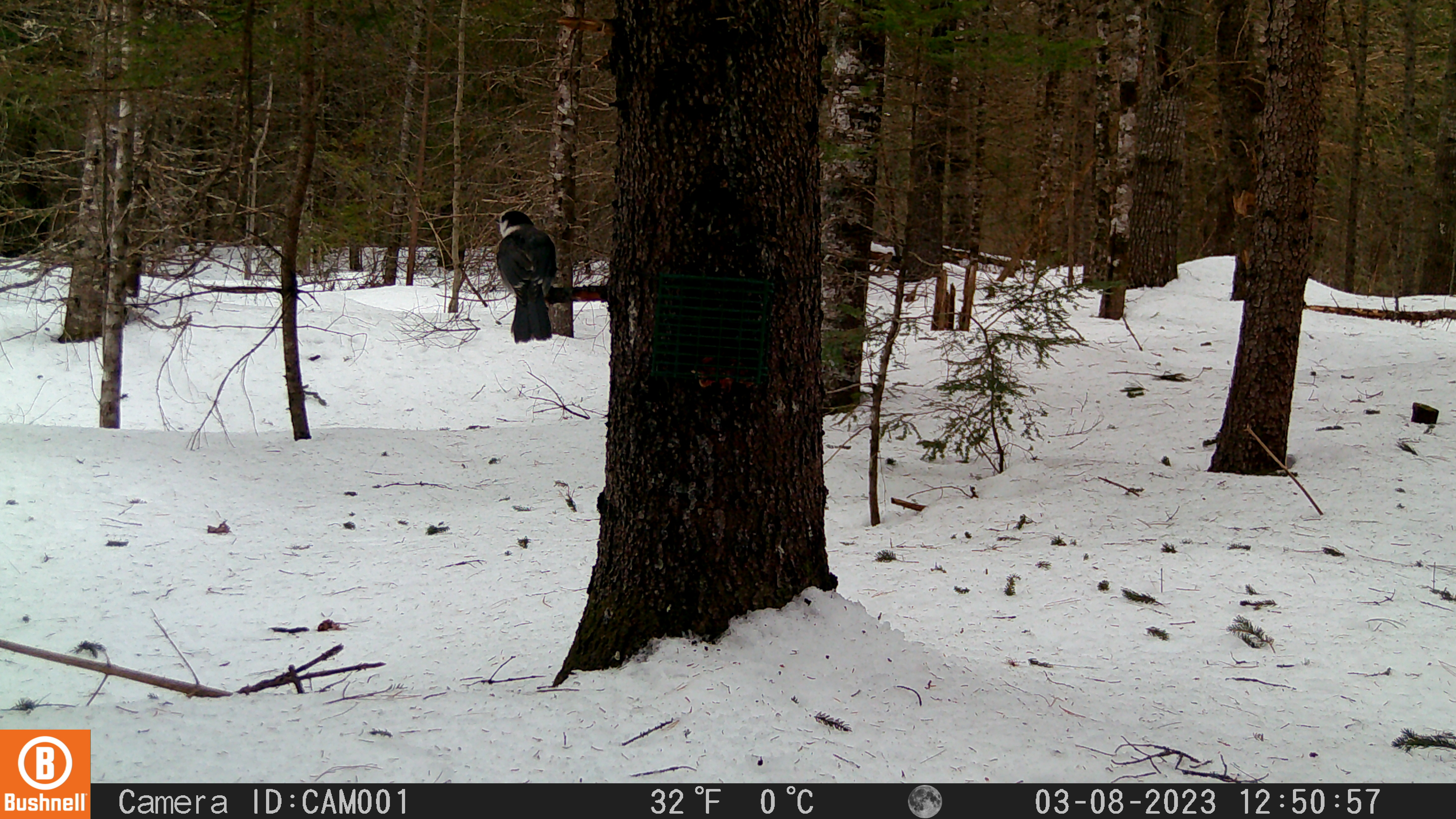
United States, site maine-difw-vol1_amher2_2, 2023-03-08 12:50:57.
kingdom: Animalia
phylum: Chordata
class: Aves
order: Passeriformes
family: Corvidae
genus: Perisoreus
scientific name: Perisoreus canadensis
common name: canada jay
Canada jay (Perisoreus canadensis).